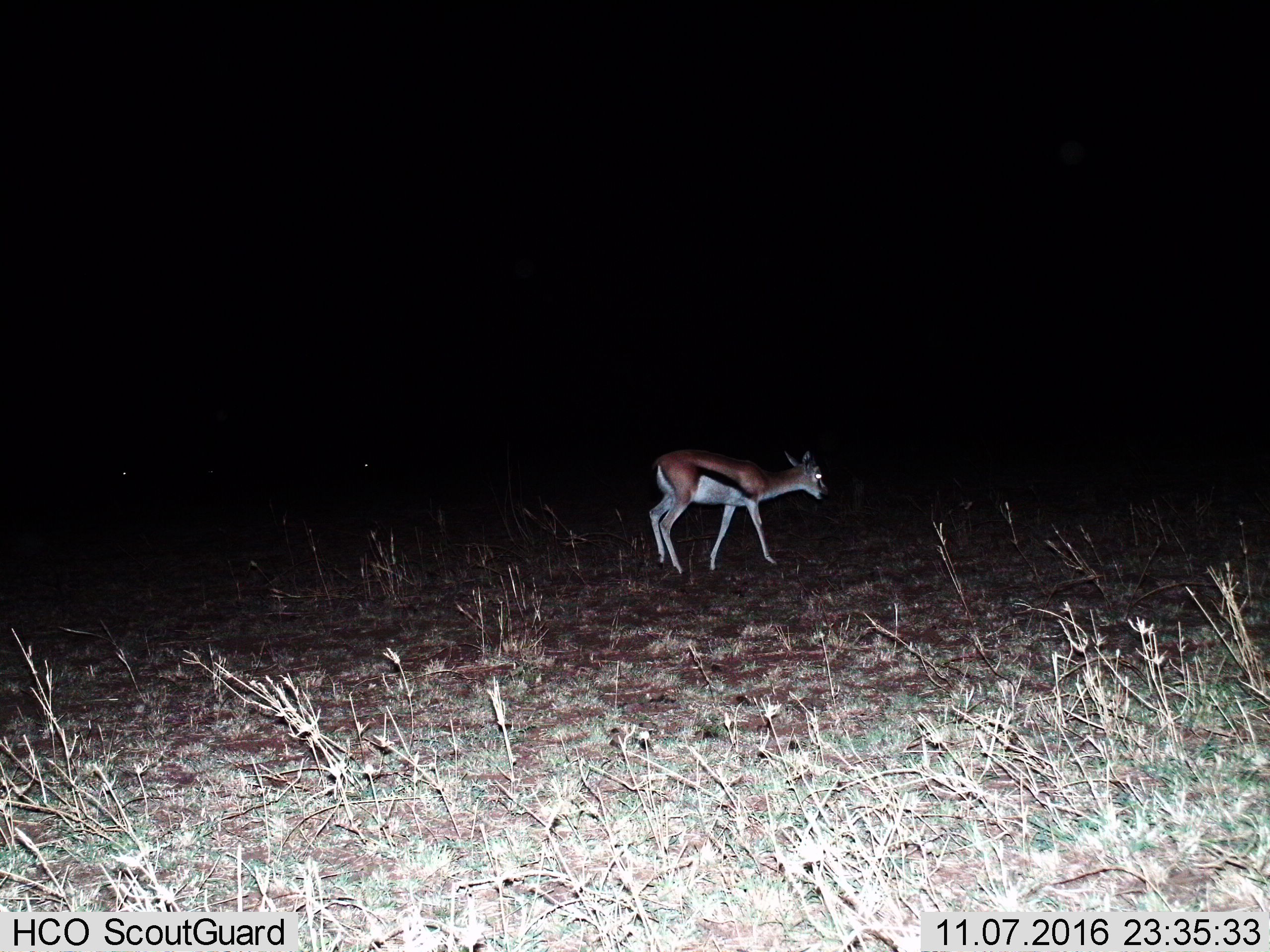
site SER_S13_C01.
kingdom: Animalia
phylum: Chordata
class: Mammalia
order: Artiodactyla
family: Bovidae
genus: Eudorcas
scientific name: Eudorcas thomsonii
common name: thomson's gazelle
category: gazellethomsons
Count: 1.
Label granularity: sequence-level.